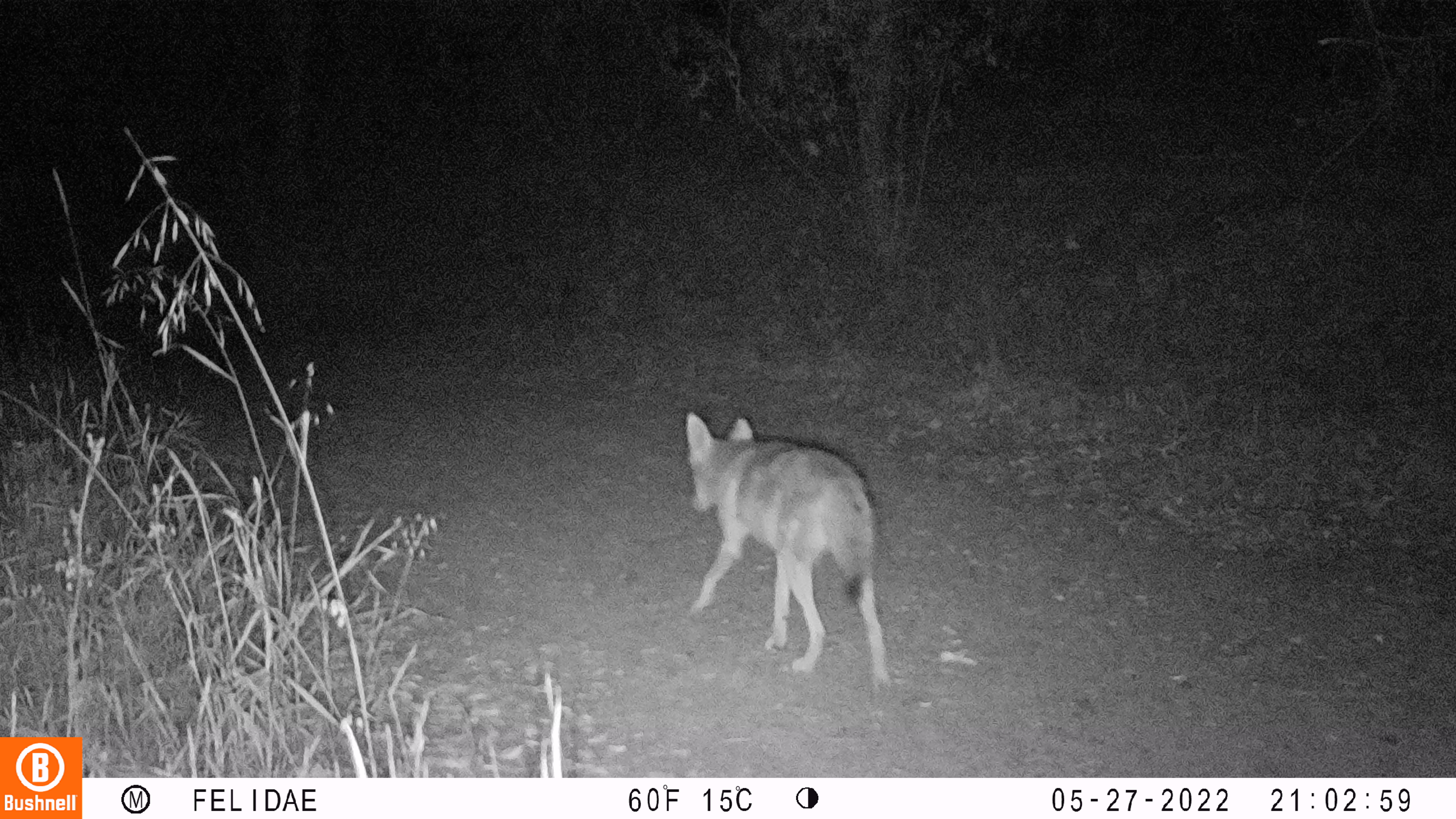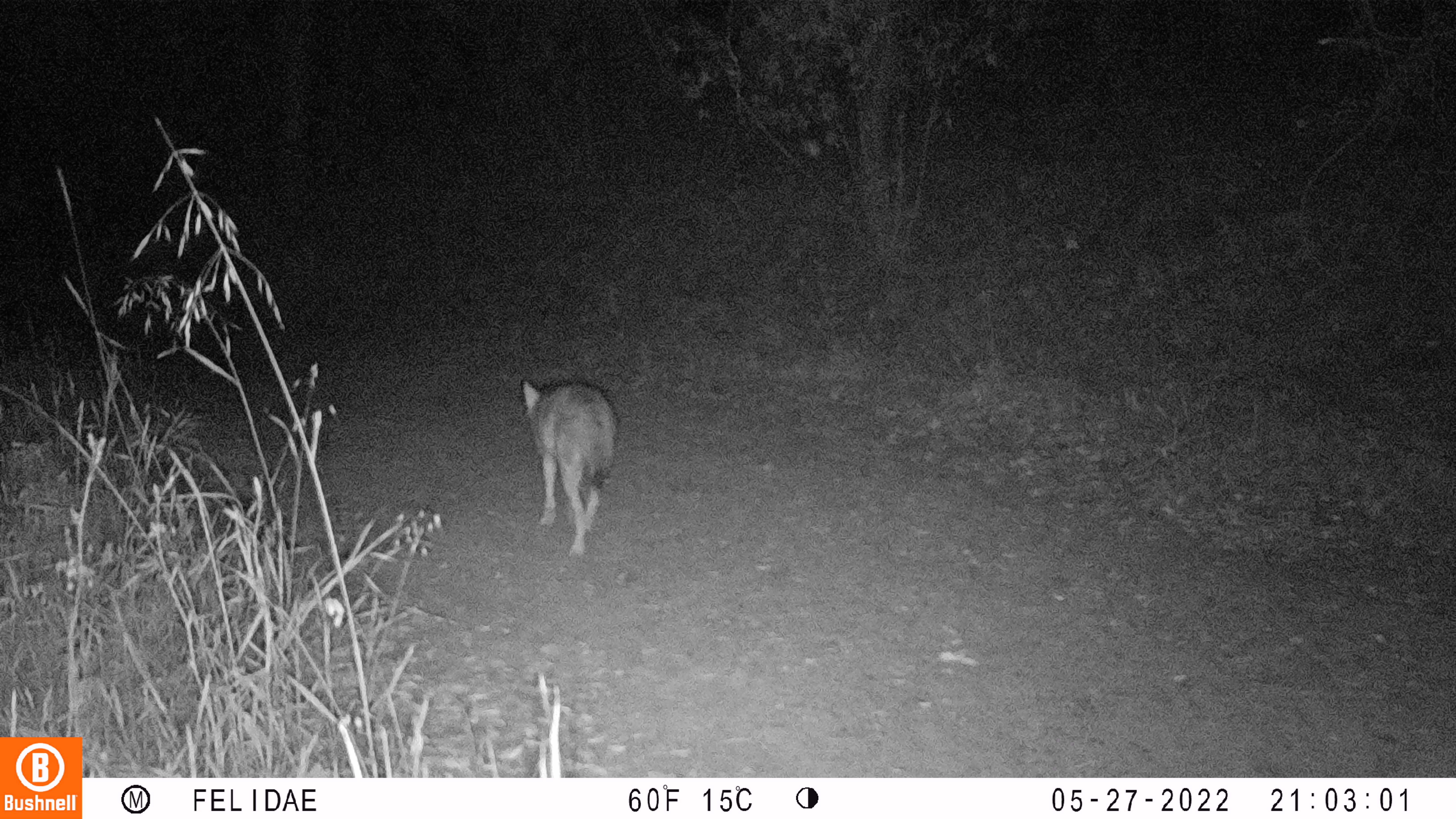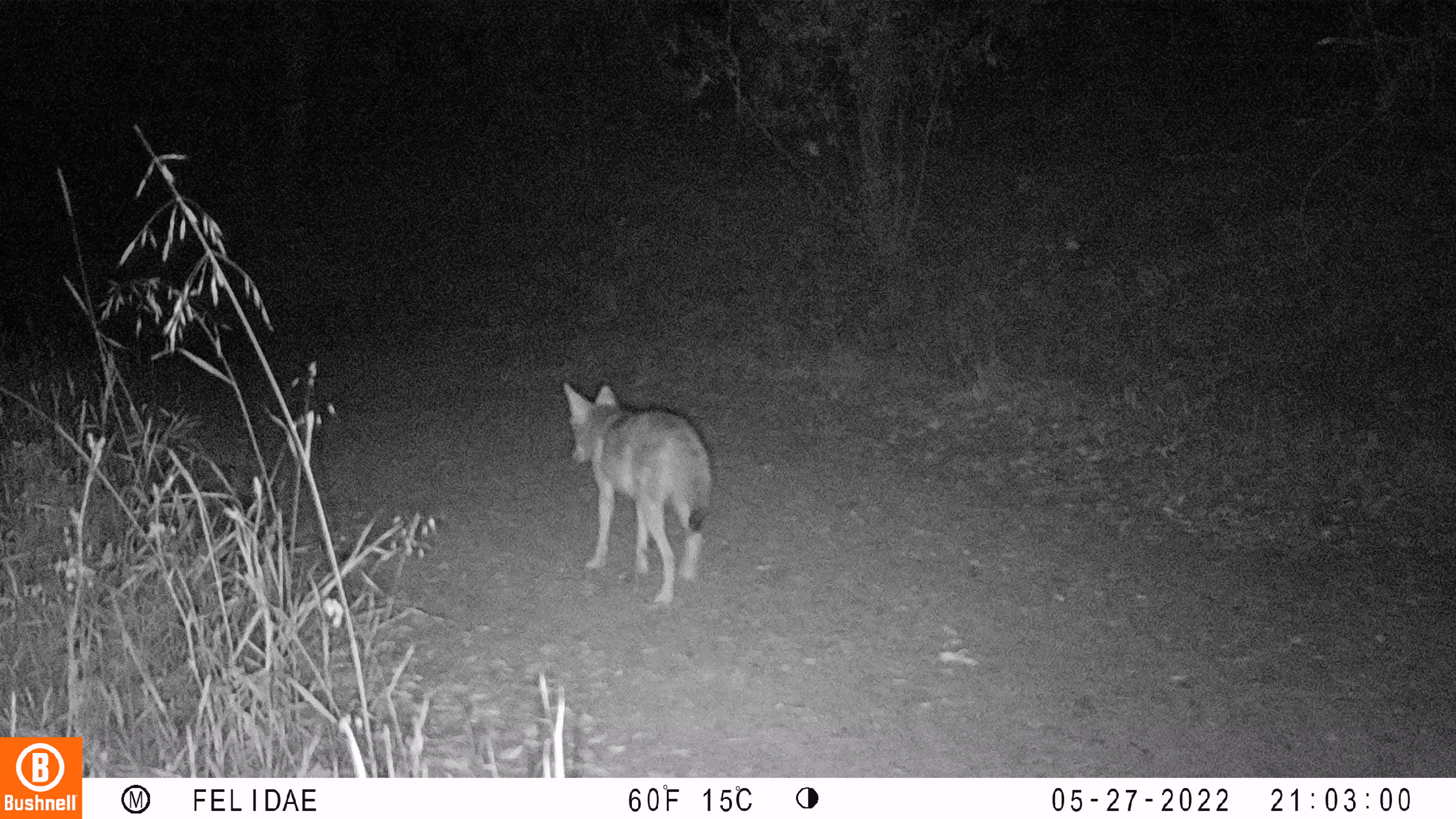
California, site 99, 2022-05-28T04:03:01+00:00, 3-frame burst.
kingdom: Animalia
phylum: Chordata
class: Mammalia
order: Carnivora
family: Canidae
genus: Canis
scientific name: Canis latrans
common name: coyote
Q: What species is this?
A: Coyote (Canis latrans).